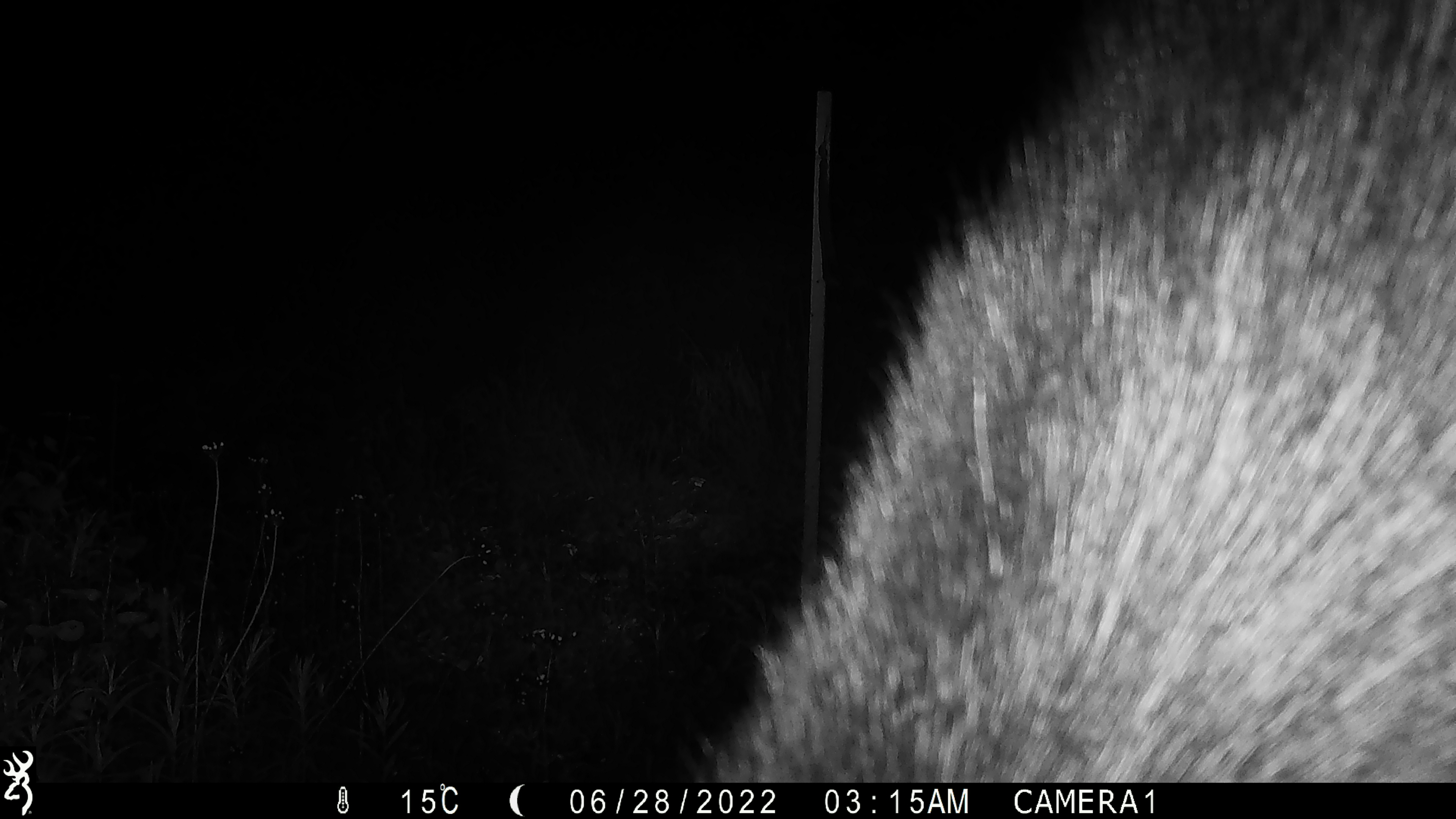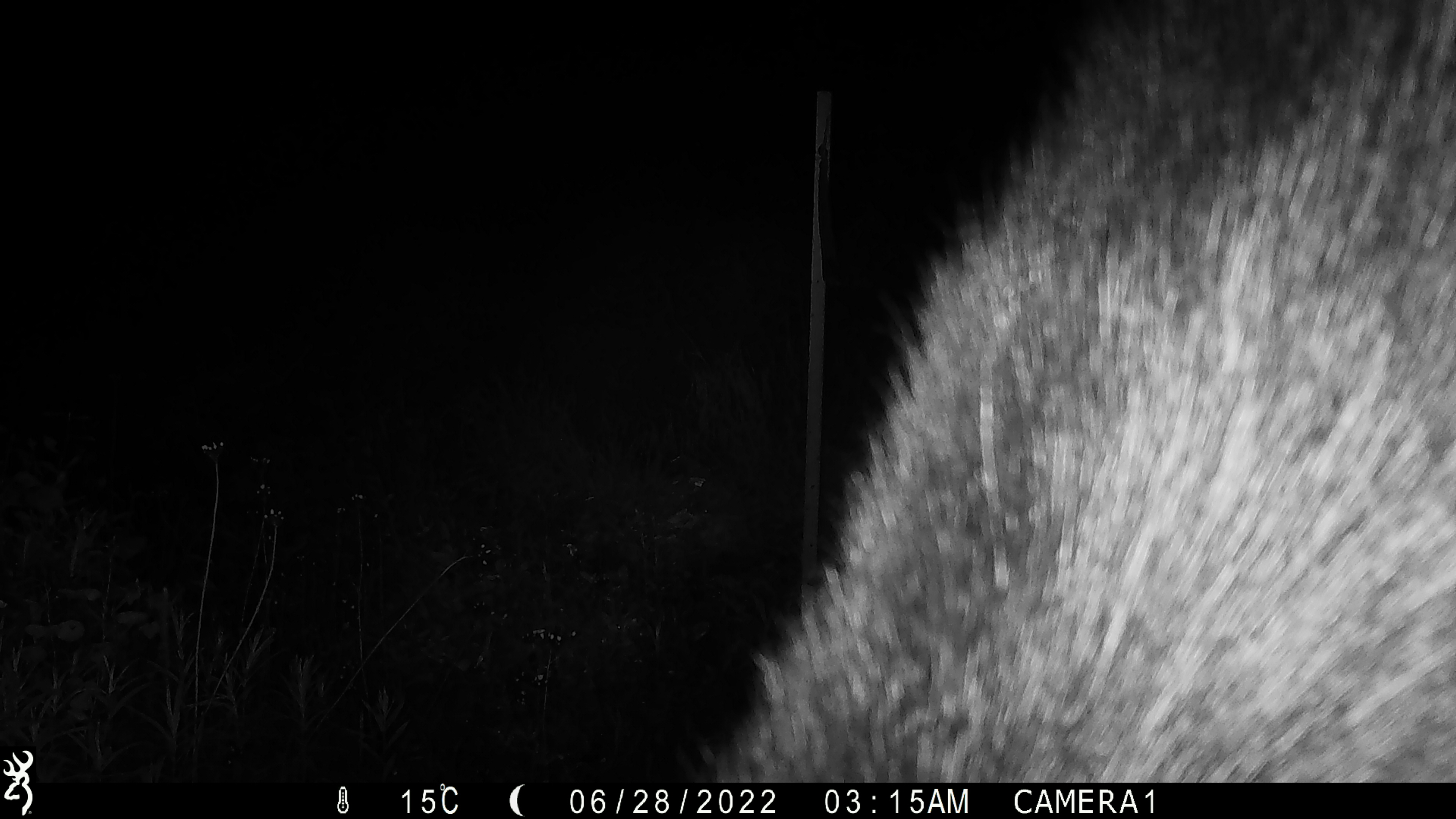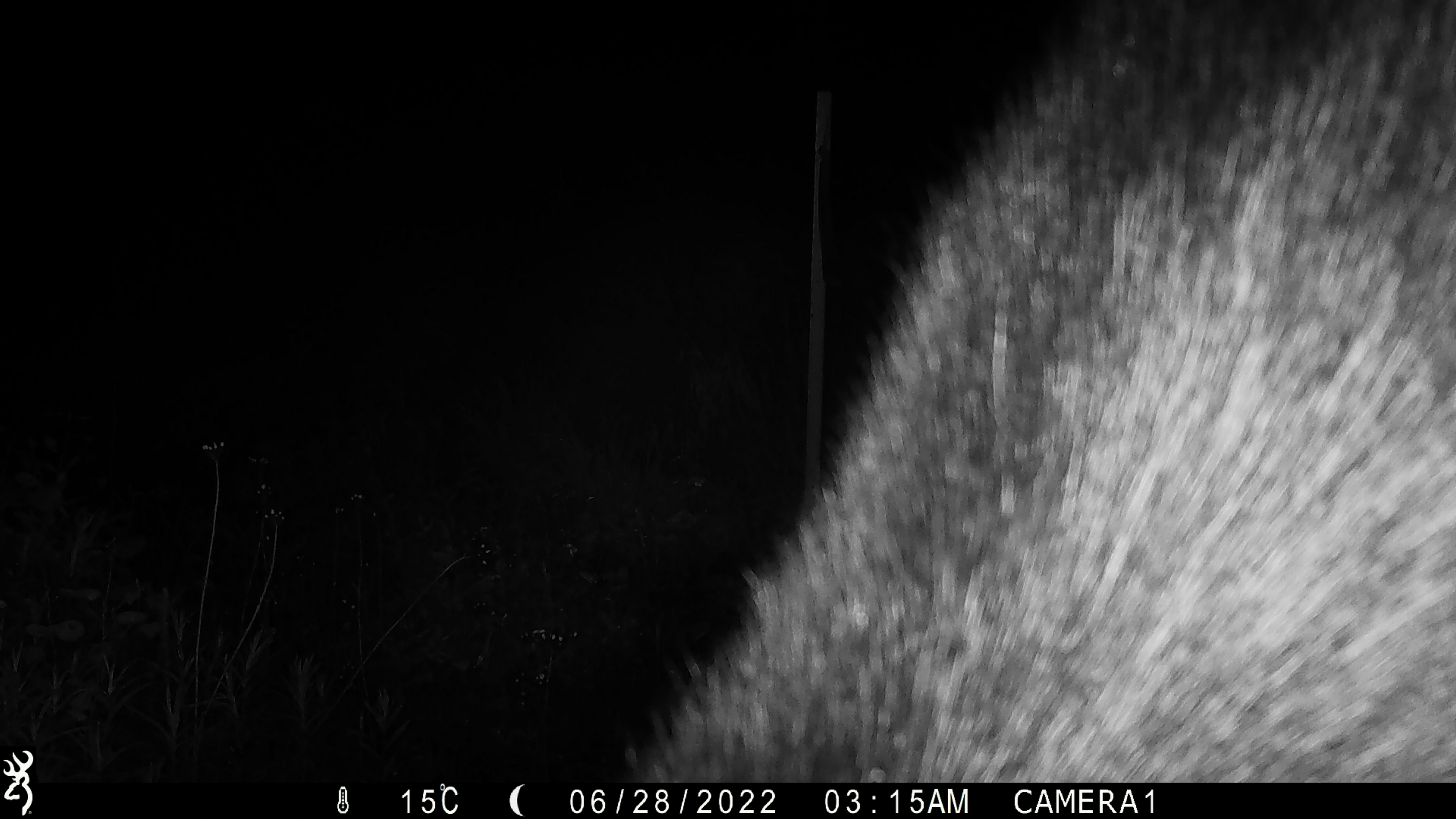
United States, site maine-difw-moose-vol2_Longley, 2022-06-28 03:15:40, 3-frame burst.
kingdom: Animalia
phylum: Chordata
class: Mammalia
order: Artiodactyla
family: Cervidae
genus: Alces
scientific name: Alces alces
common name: moose